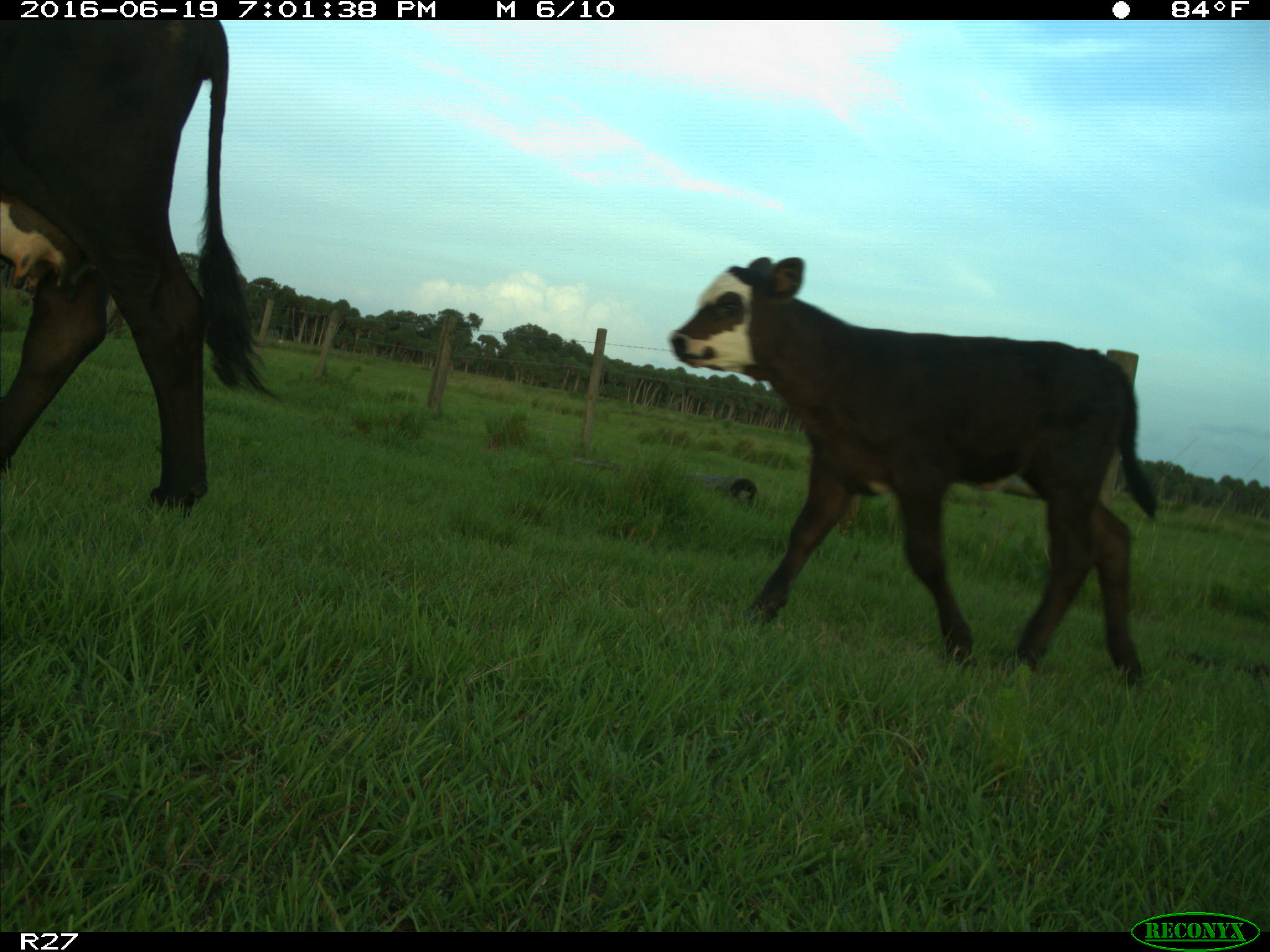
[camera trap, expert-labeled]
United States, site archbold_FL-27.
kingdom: Animalia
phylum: Chordata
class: Mammalia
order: Artiodactyla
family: Bovidae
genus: Bos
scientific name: Bos taurus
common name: domestic cow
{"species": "Bos taurus (domestic cow)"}